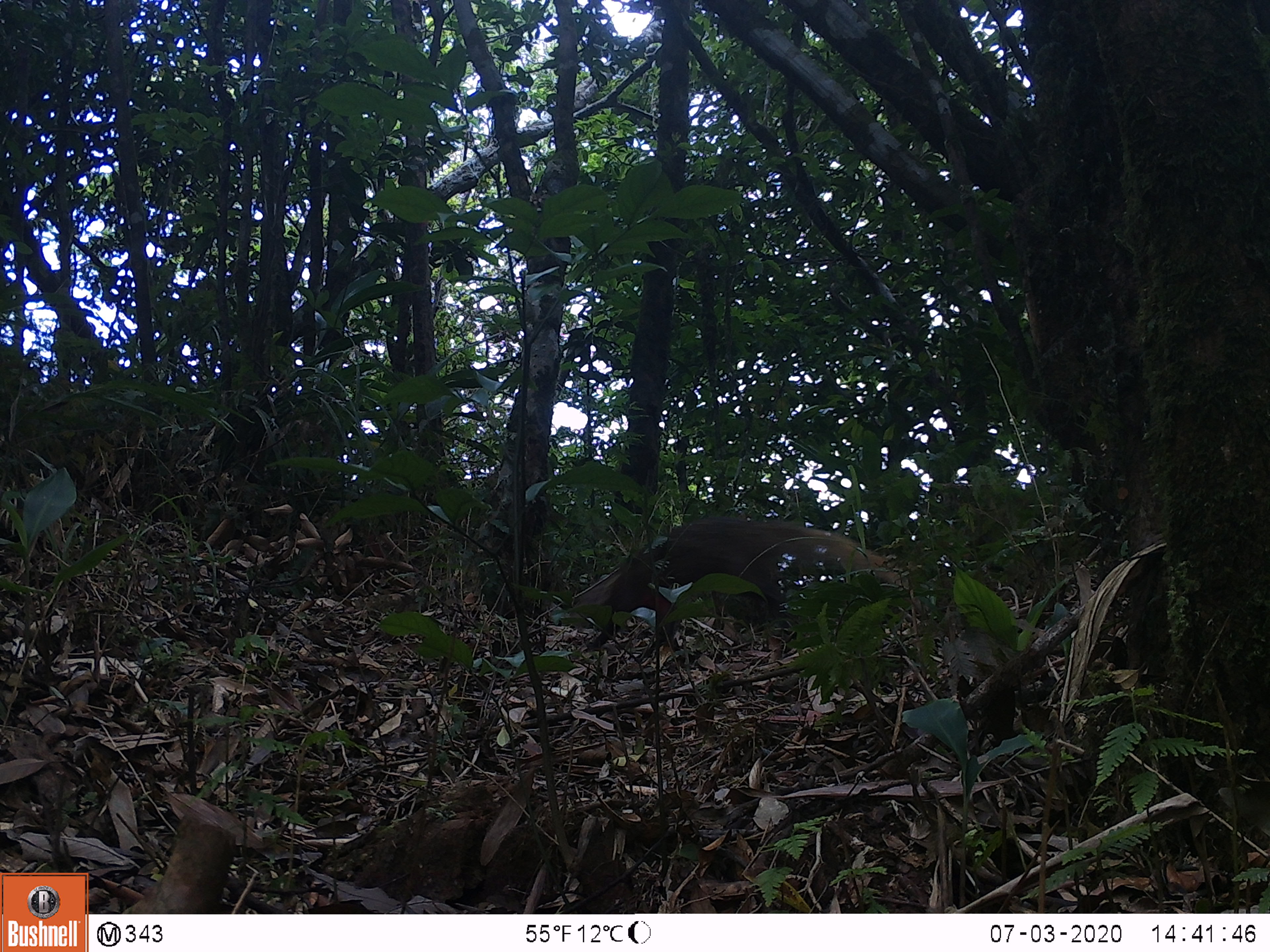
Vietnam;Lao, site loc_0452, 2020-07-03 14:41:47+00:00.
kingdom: Animalia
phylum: Chordata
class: Mammalia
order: Carnivora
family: Herpestidae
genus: Urva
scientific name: Urva urva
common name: crab-eating mongoose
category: crab eating mongoose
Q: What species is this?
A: Crab eating mongoose (crab-eating mongoose) (Urva urva).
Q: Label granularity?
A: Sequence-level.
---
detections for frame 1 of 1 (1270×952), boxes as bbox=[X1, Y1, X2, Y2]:
crab eating mongoose: bbox=[570, 515, 899, 660]